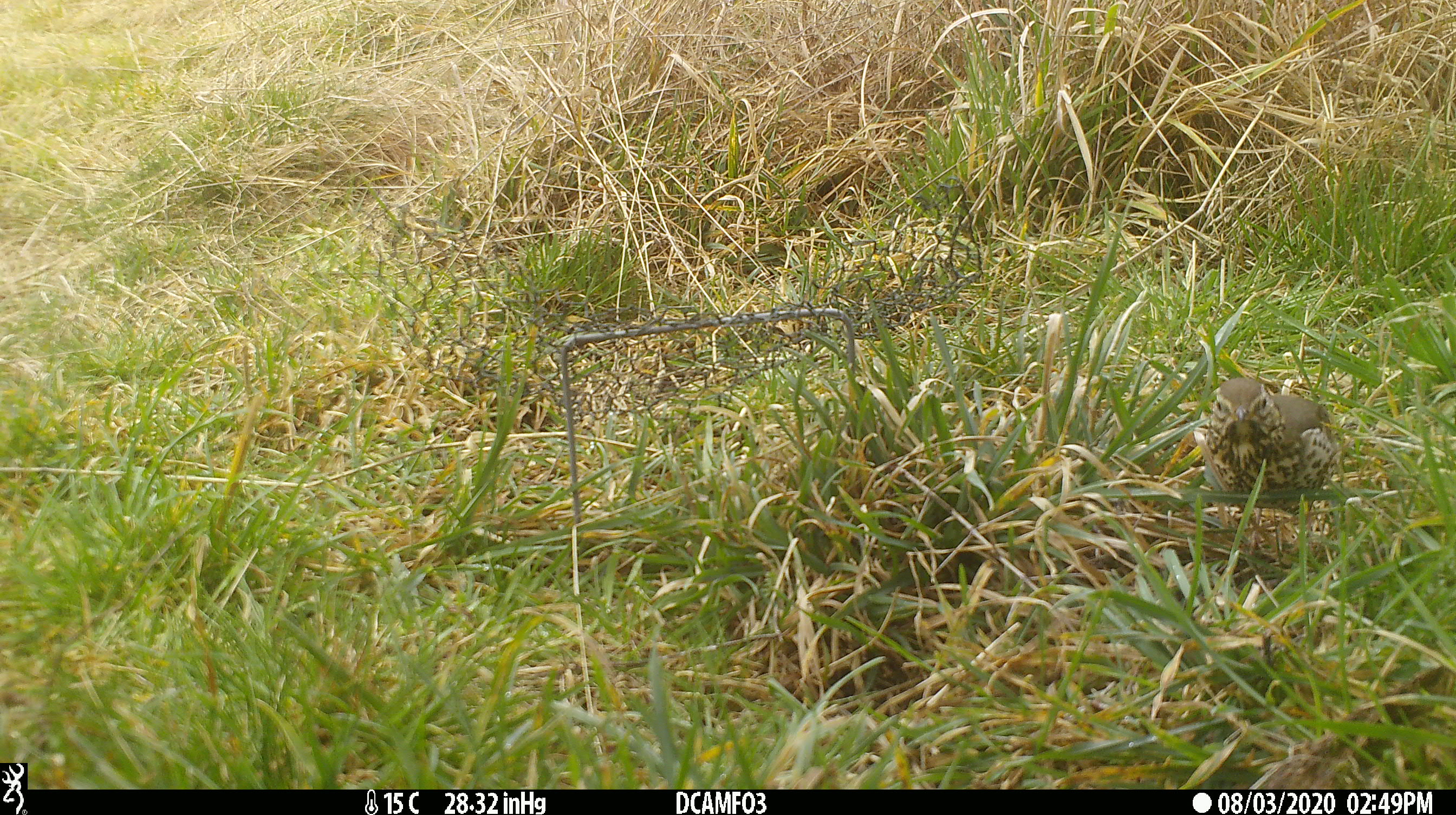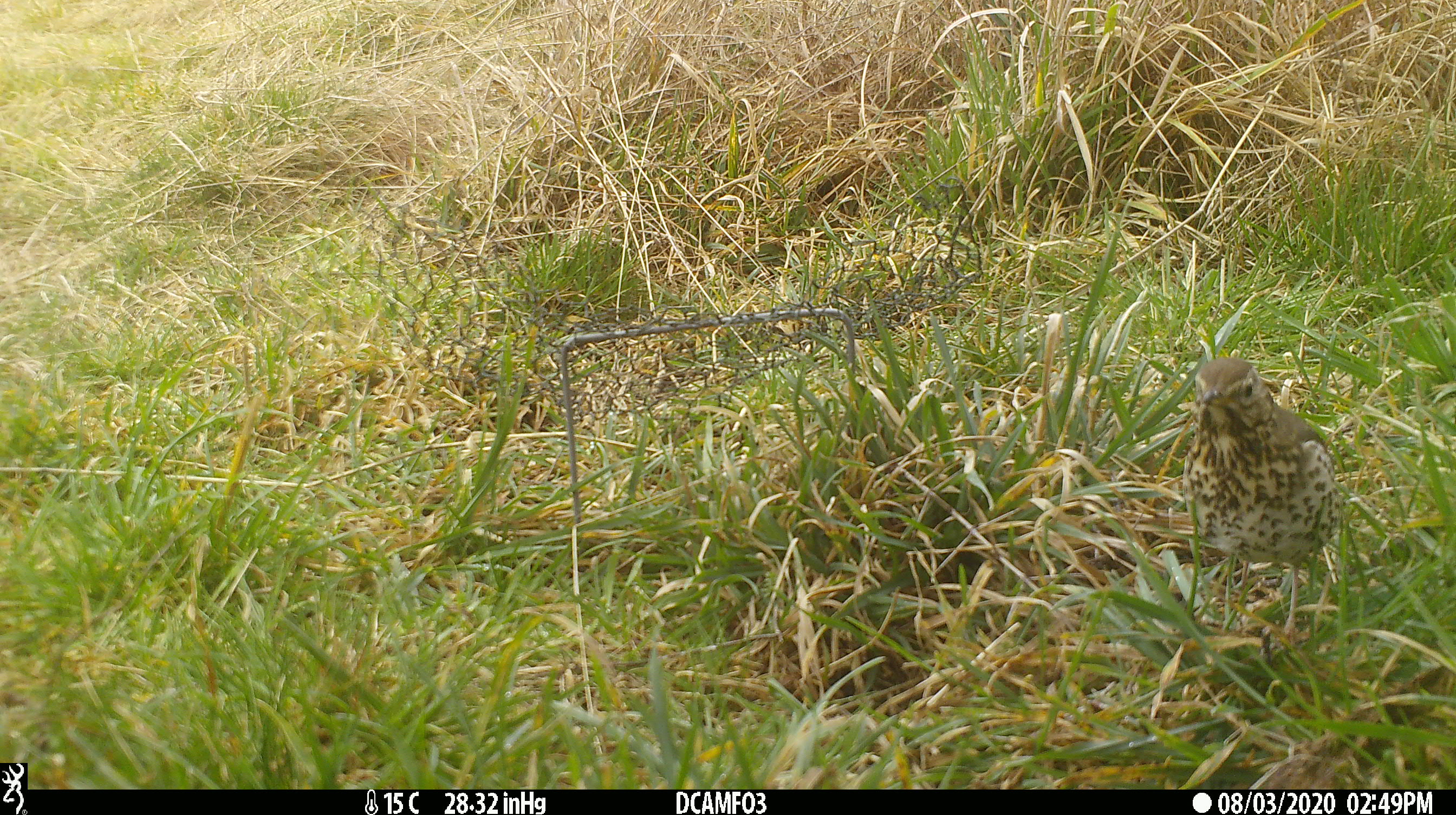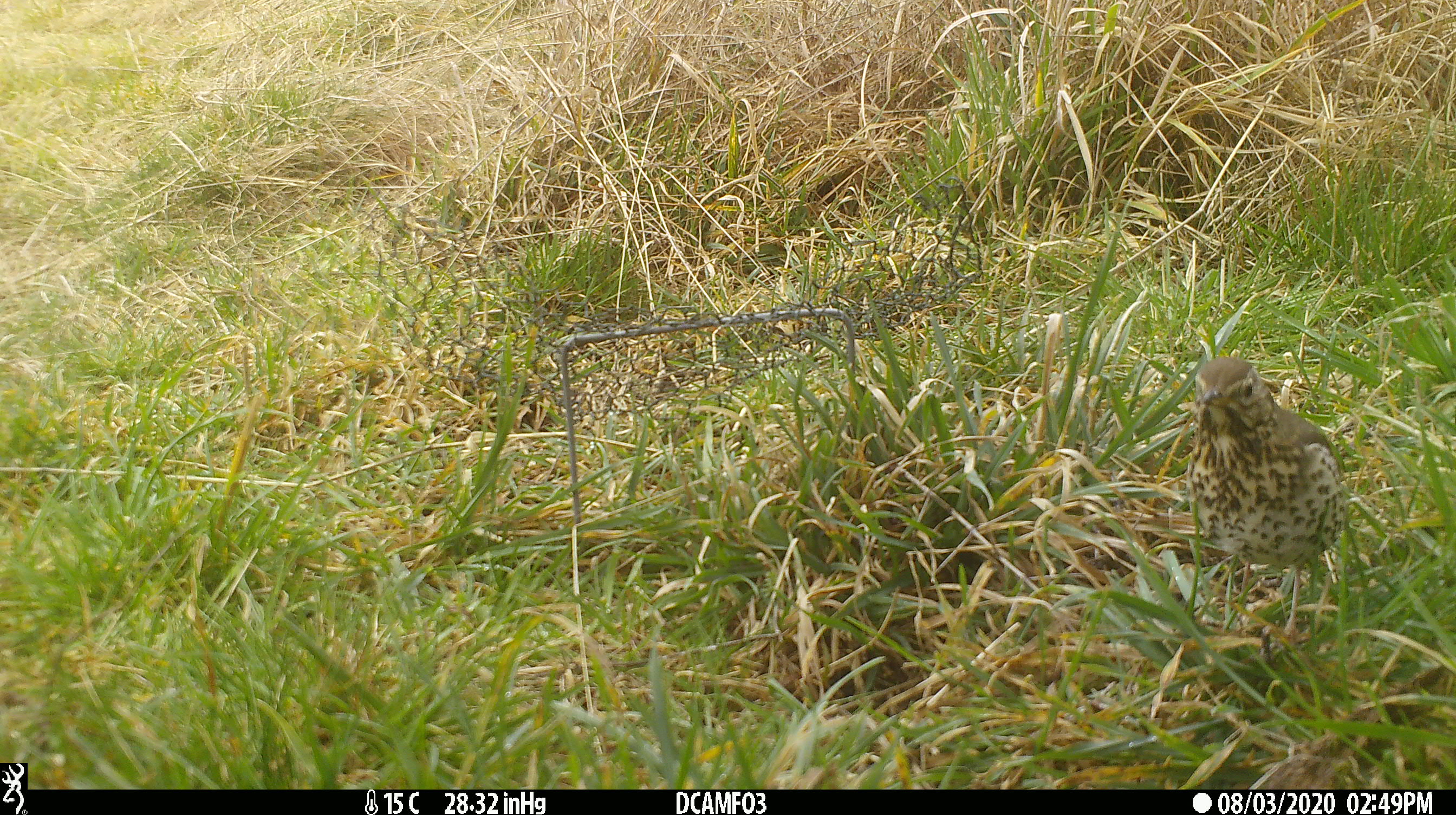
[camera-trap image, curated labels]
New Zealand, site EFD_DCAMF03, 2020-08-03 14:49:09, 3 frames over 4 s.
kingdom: Animalia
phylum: Chordata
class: Aves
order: Passeriformes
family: Turdidae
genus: Turdus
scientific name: Turdus philomelos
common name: song thrush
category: thrush